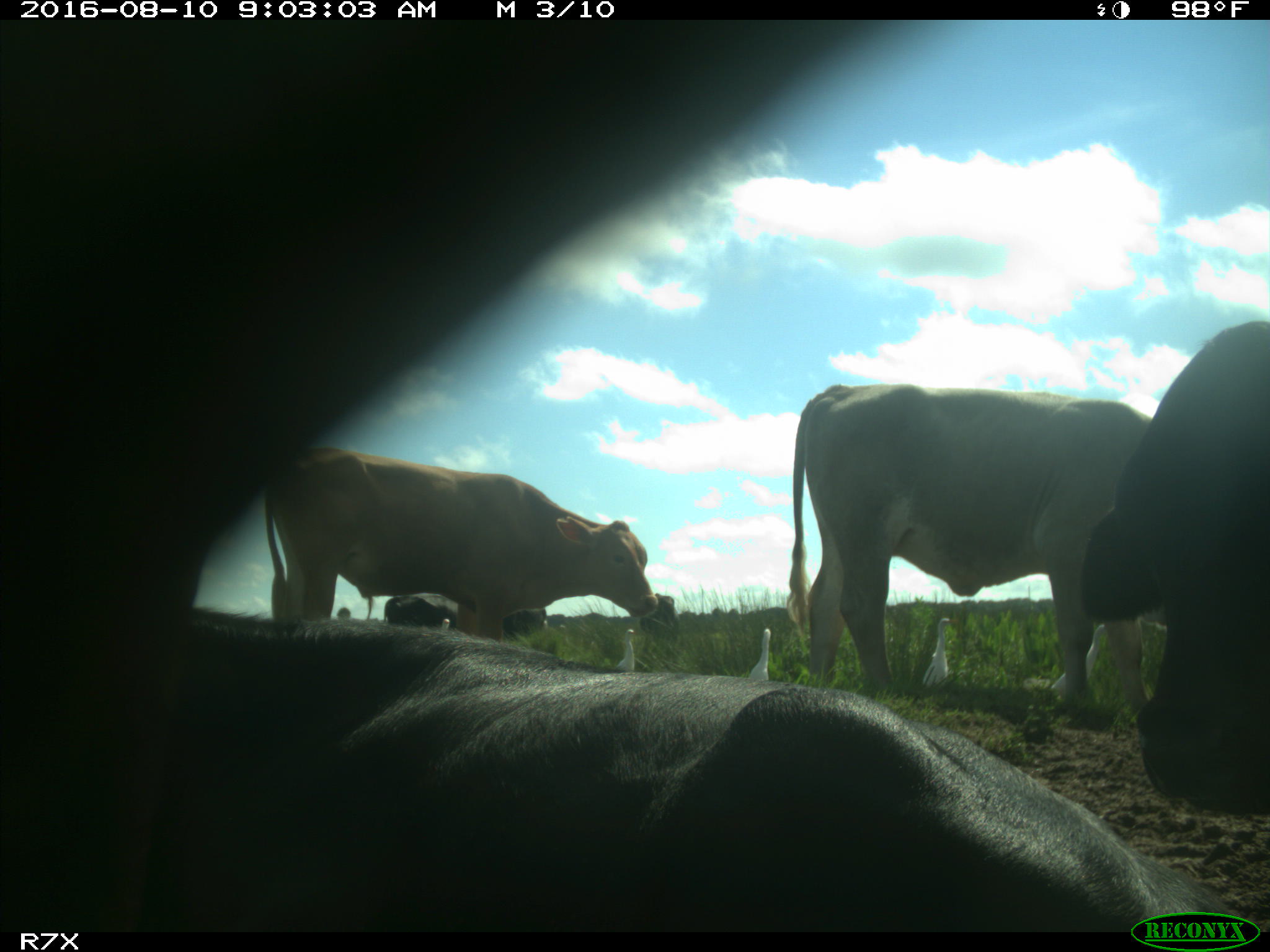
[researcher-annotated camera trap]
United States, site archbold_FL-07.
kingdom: Animalia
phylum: Chordata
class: Mammalia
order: Artiodactyla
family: Bovidae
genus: Bos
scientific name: Bos taurus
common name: domestic cow